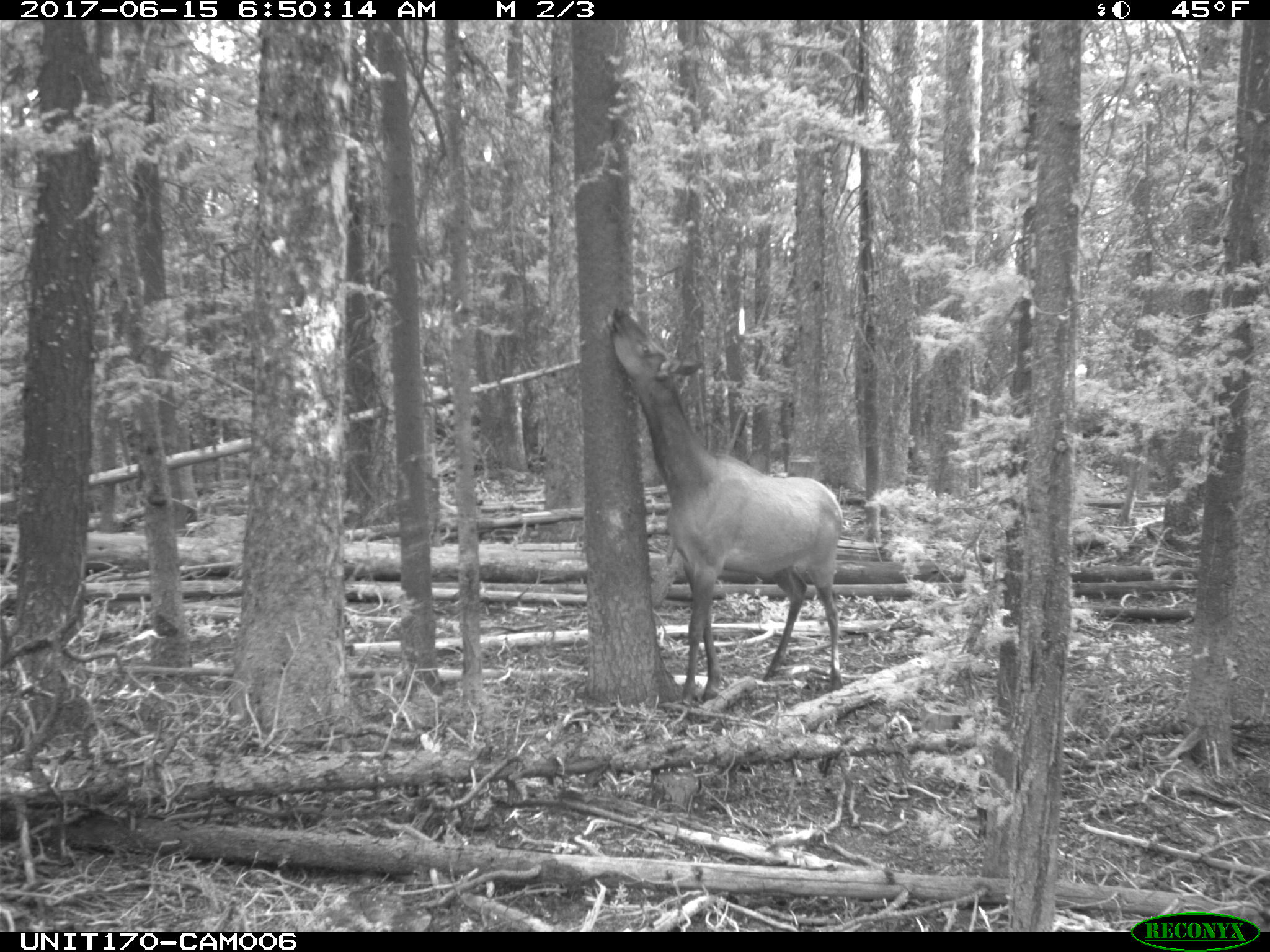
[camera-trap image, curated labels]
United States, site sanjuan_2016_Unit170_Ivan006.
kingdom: Animalia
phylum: Chordata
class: Mammalia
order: Artiodactyla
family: Cervidae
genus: Cervus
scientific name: Cervus elaphus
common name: red deer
Cervus elaphus (red deer).